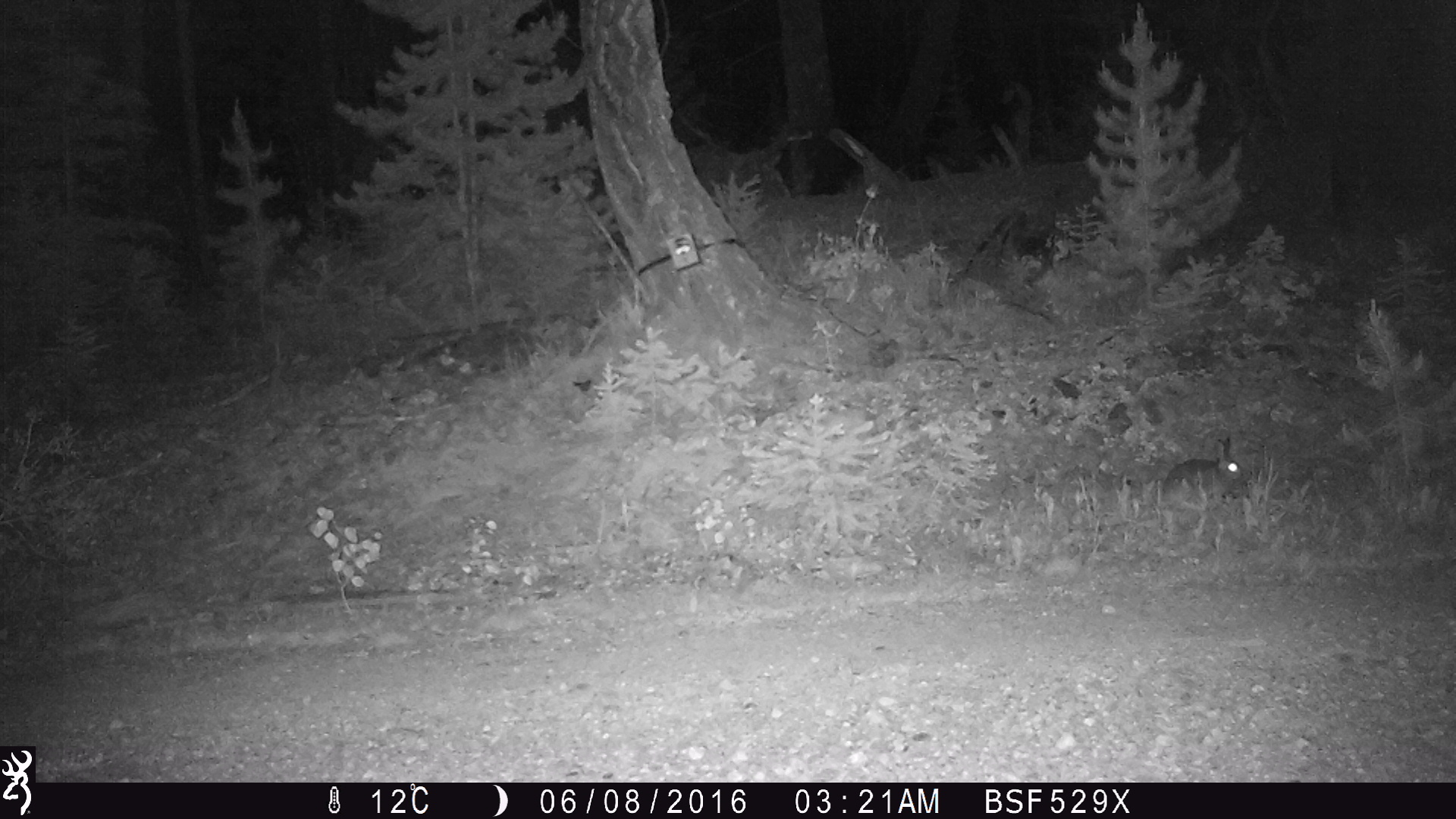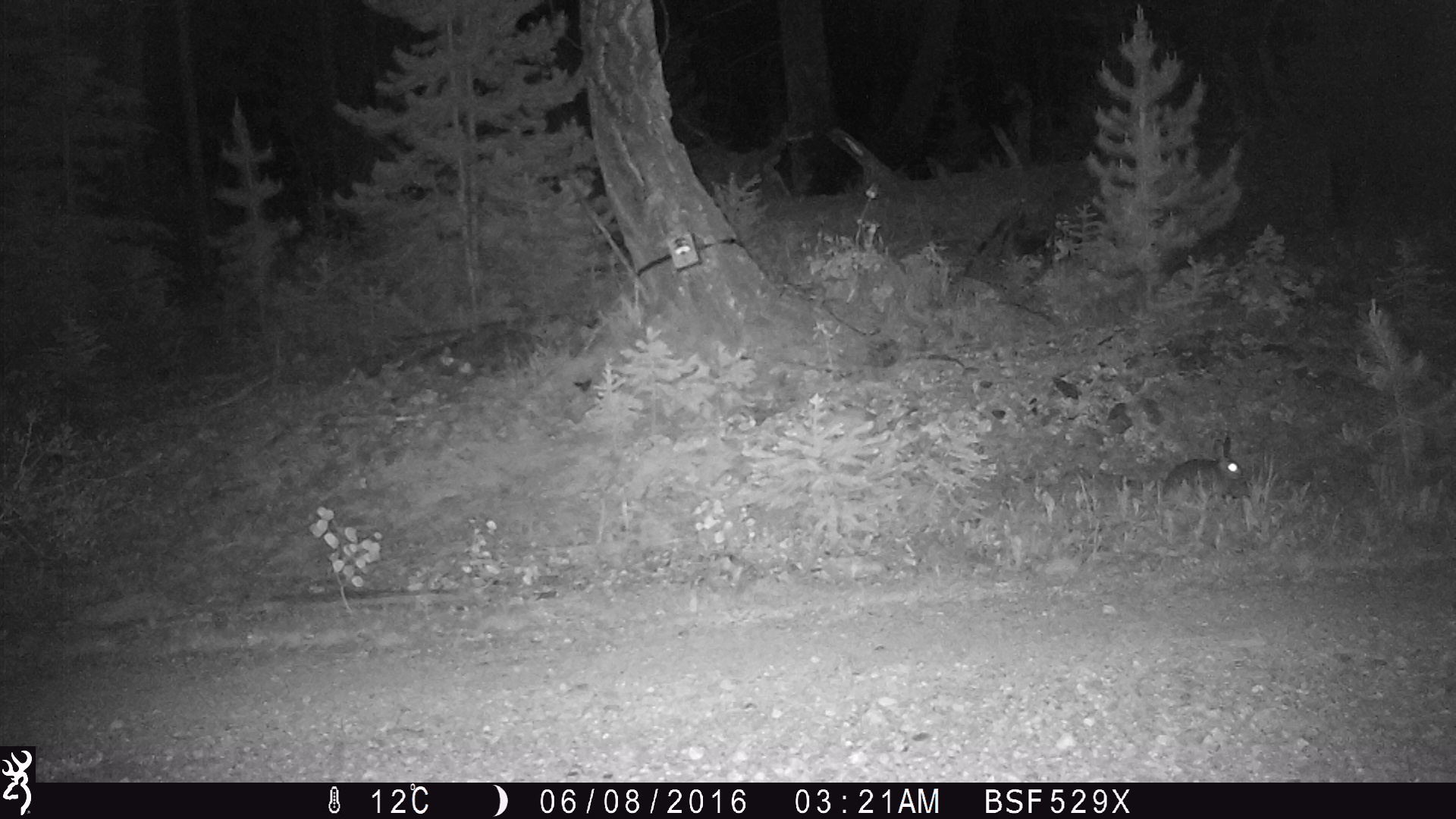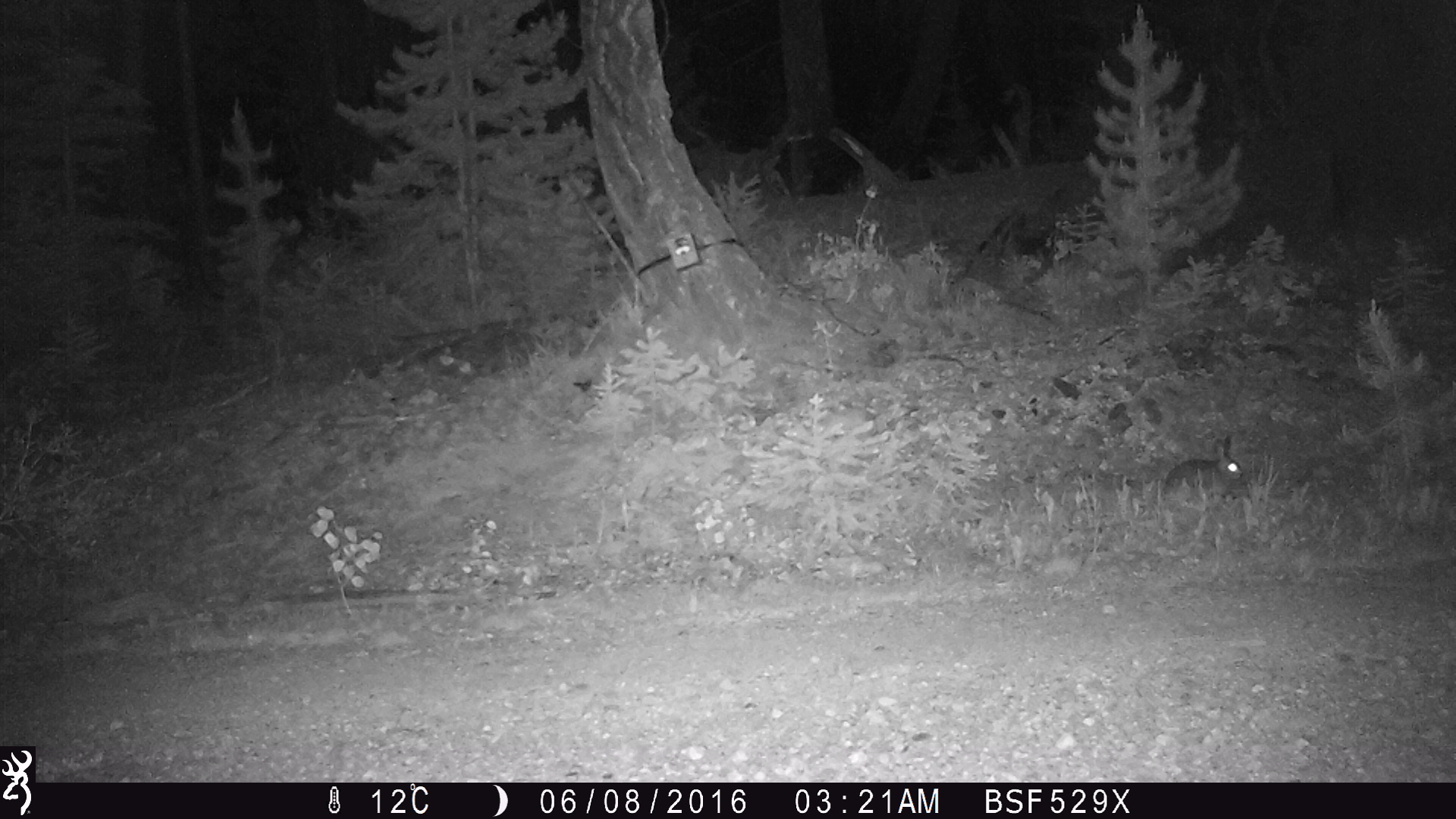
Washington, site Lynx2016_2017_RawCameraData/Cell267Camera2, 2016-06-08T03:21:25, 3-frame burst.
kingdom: Animalia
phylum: Chordata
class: Mammalia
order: Lagomorpha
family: Leporidae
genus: Lepus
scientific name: Lepus americanus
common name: snowshoe hare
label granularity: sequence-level